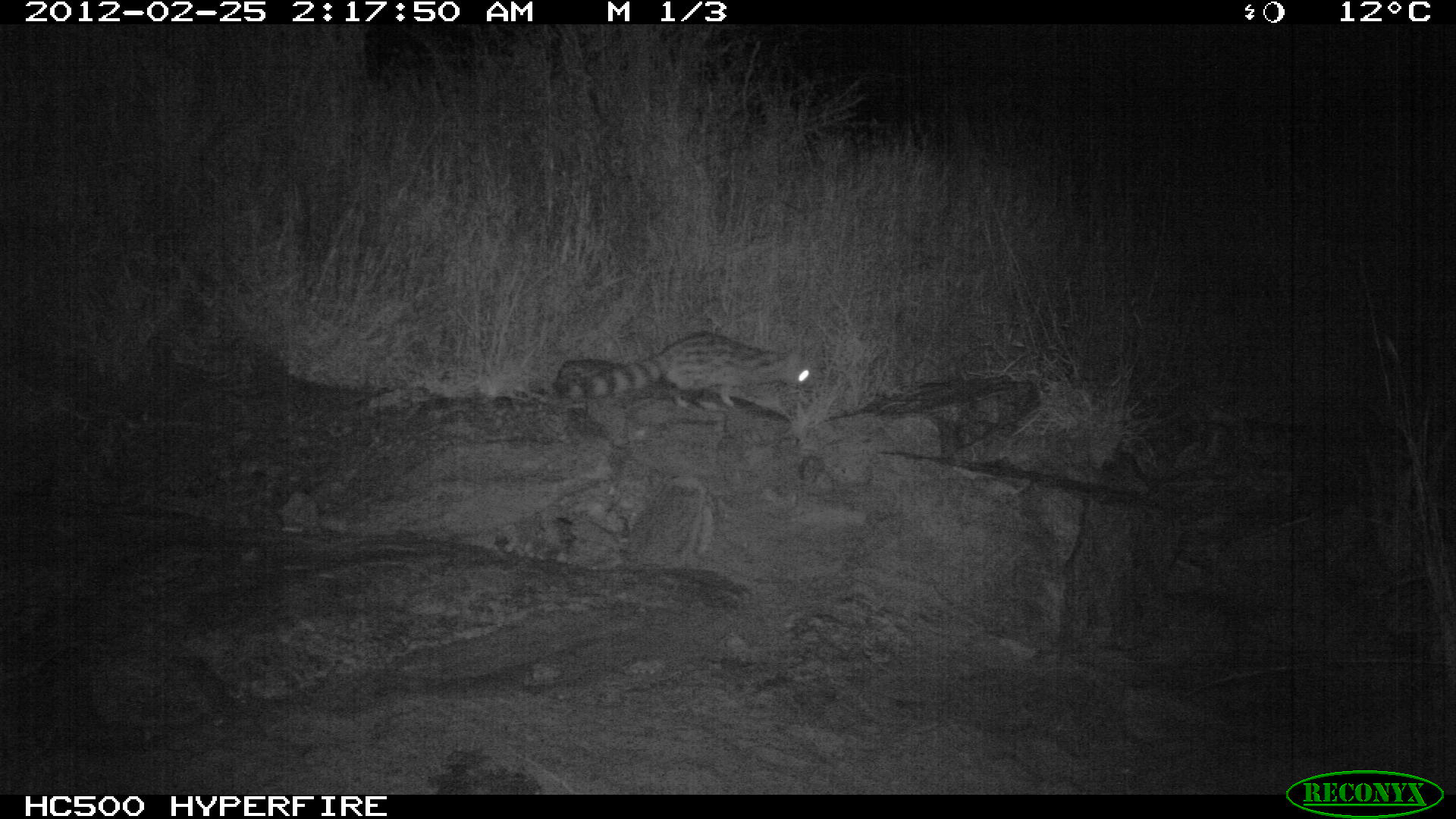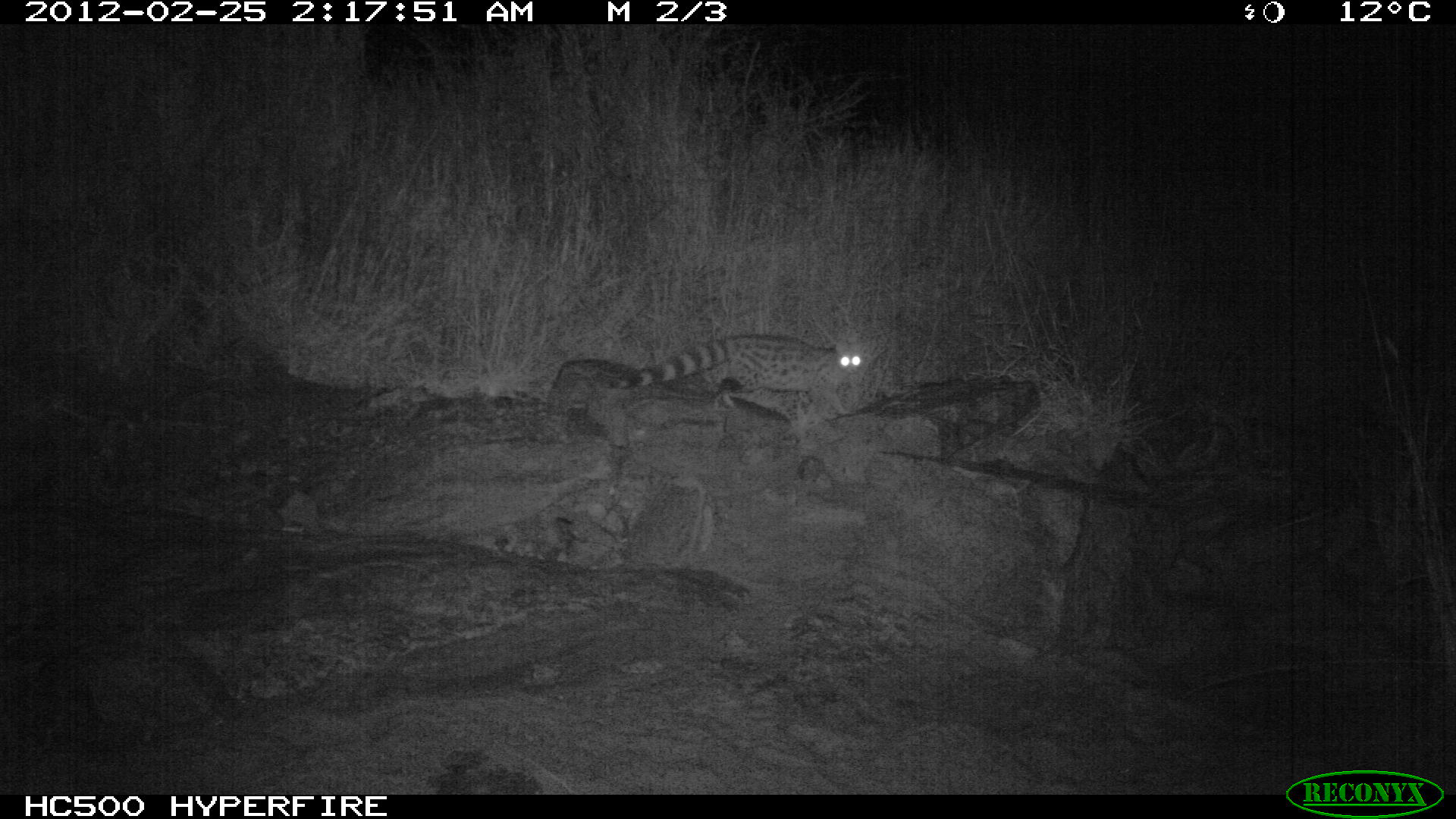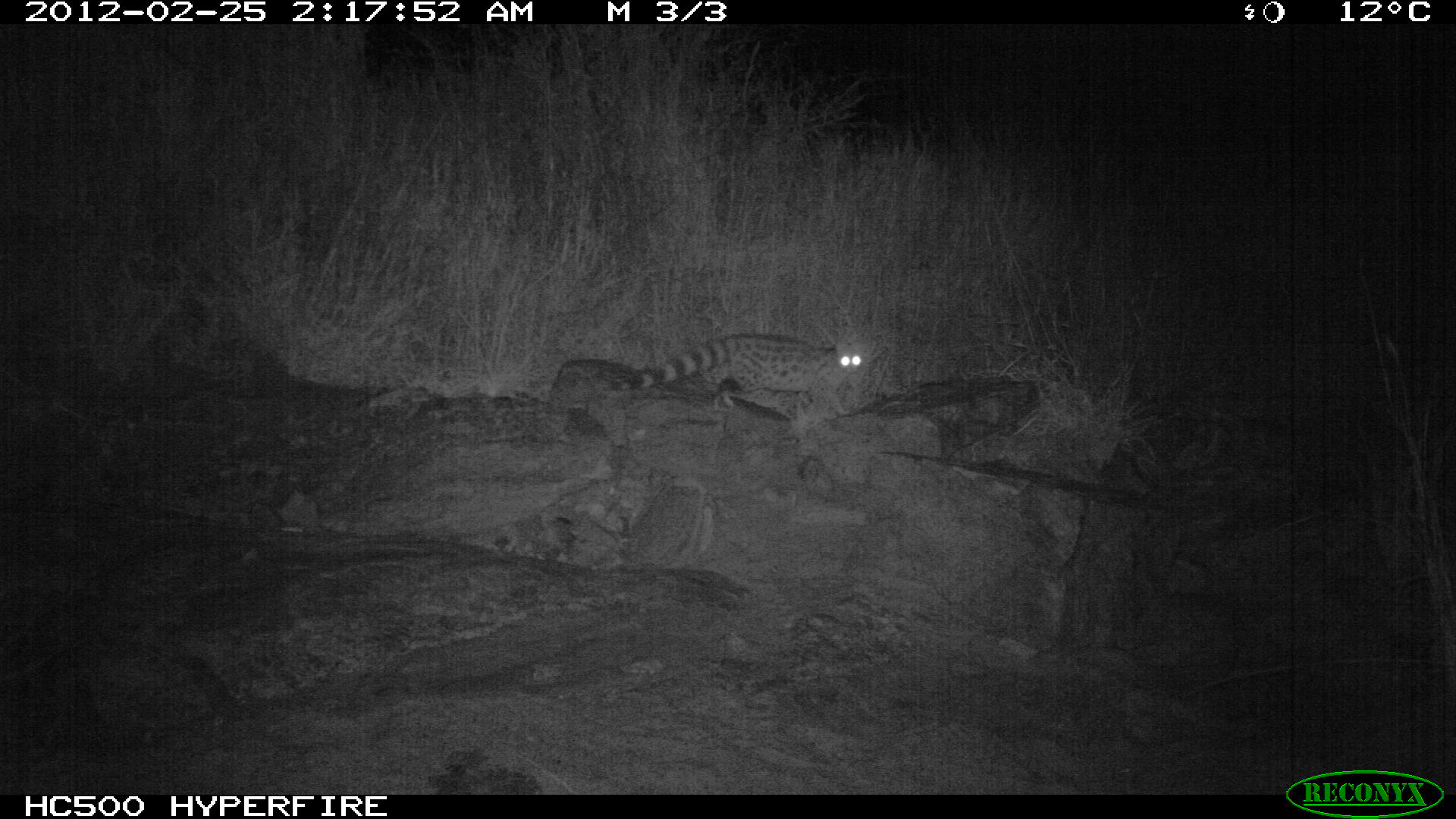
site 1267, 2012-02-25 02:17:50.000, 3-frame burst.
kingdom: Animalia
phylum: Chordata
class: Mammalia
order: Carnivora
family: Viverridae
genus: Genetta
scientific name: Genetta genetta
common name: northern small-spotted genet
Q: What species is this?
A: Genetta genetta (northern small-spotted genet).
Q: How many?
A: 1.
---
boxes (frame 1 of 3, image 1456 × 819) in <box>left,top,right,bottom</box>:
genetta genetta: <box>554,332,811,417</box>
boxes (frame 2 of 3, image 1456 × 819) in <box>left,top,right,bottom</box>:
genetta genetta: <box>611,334,862,417</box>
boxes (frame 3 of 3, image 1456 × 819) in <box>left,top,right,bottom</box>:
genetta genetta: <box>610,334,863,416</box>